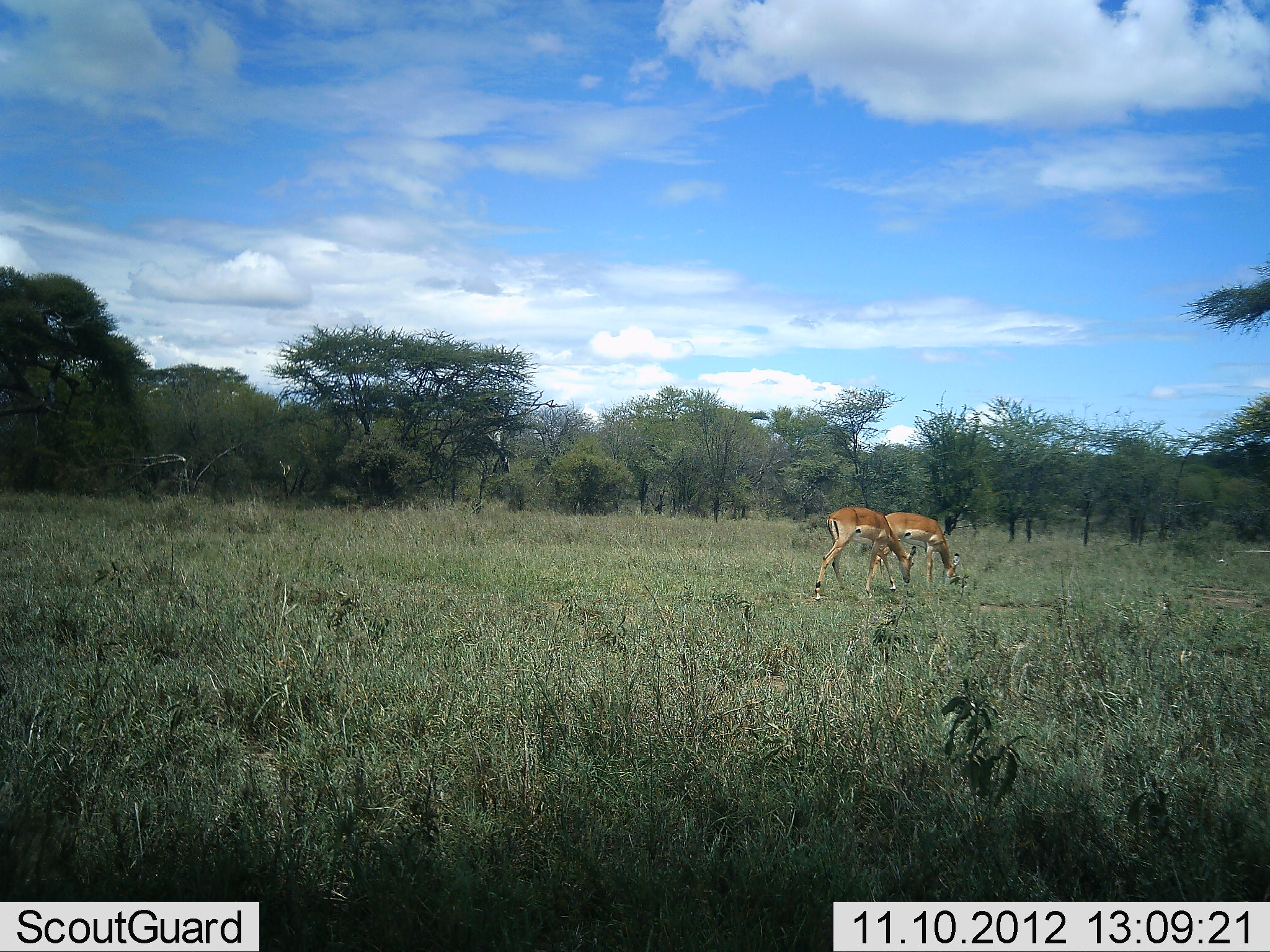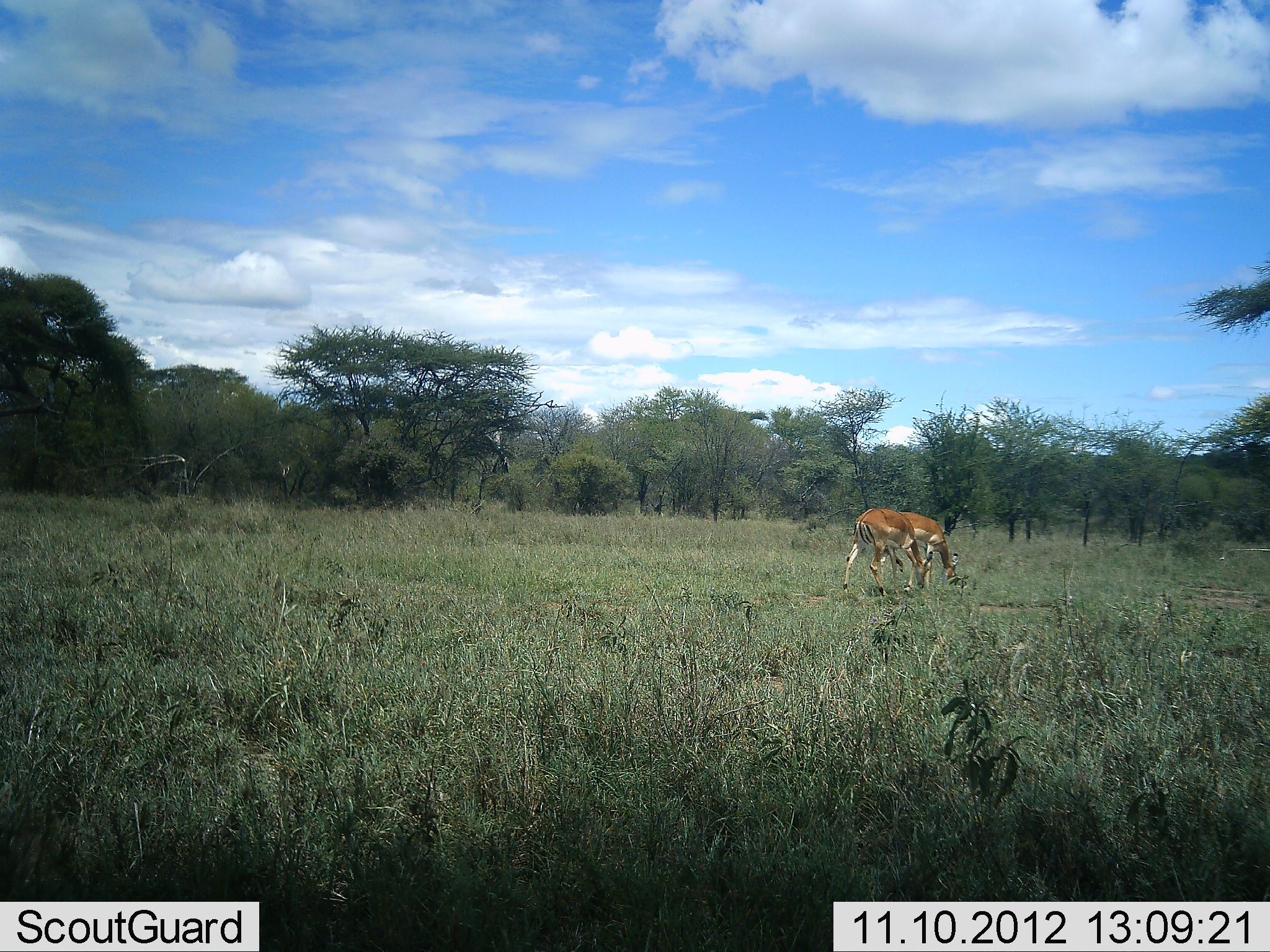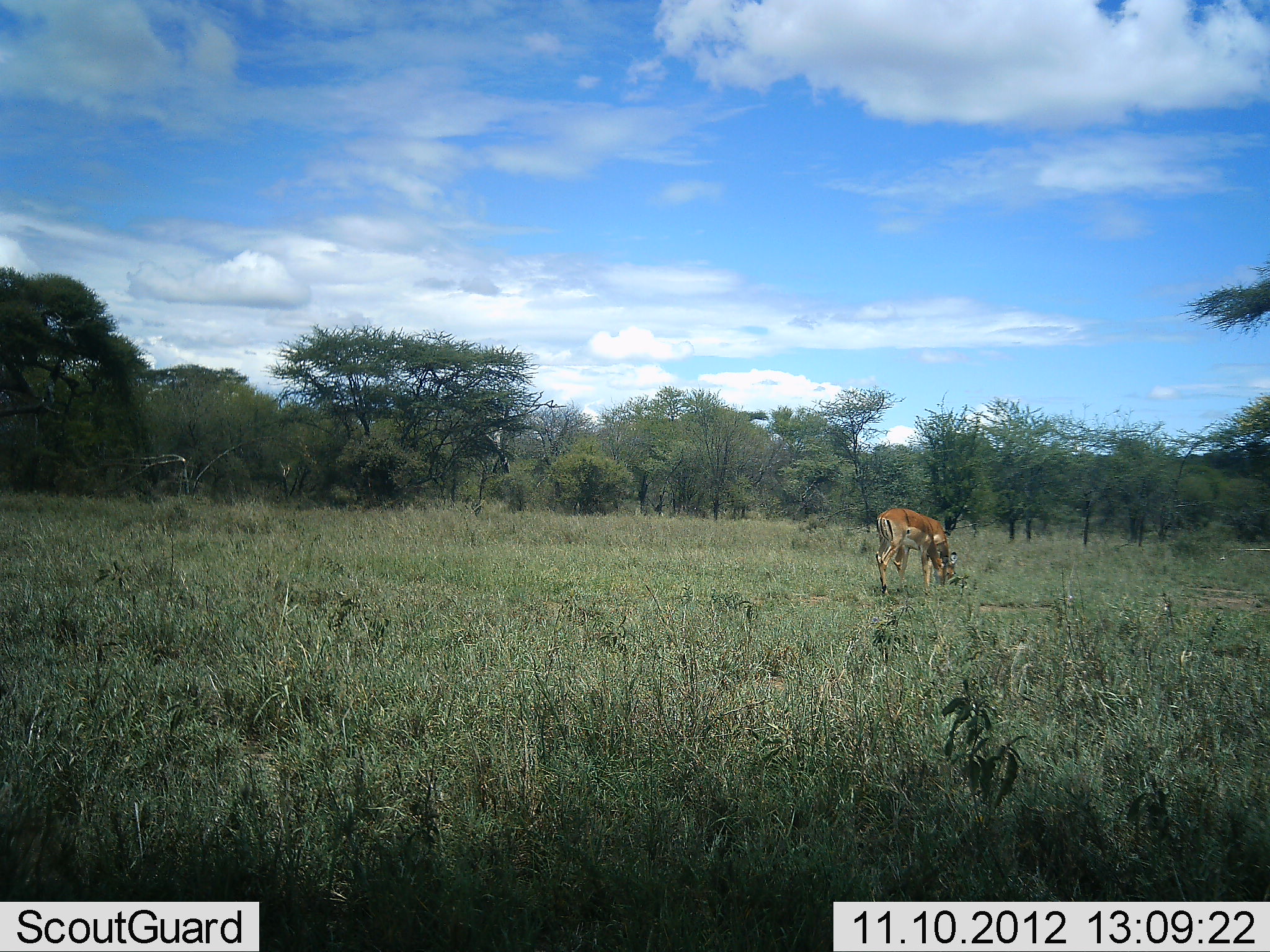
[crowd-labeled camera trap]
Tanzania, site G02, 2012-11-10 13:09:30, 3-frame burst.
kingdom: Animalia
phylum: Chordata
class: Mammalia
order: Artiodactyla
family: Bovidae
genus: Aepyceros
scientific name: Aepyceros melampus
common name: impala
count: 2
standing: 10%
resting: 0%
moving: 40%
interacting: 0%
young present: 0%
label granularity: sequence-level